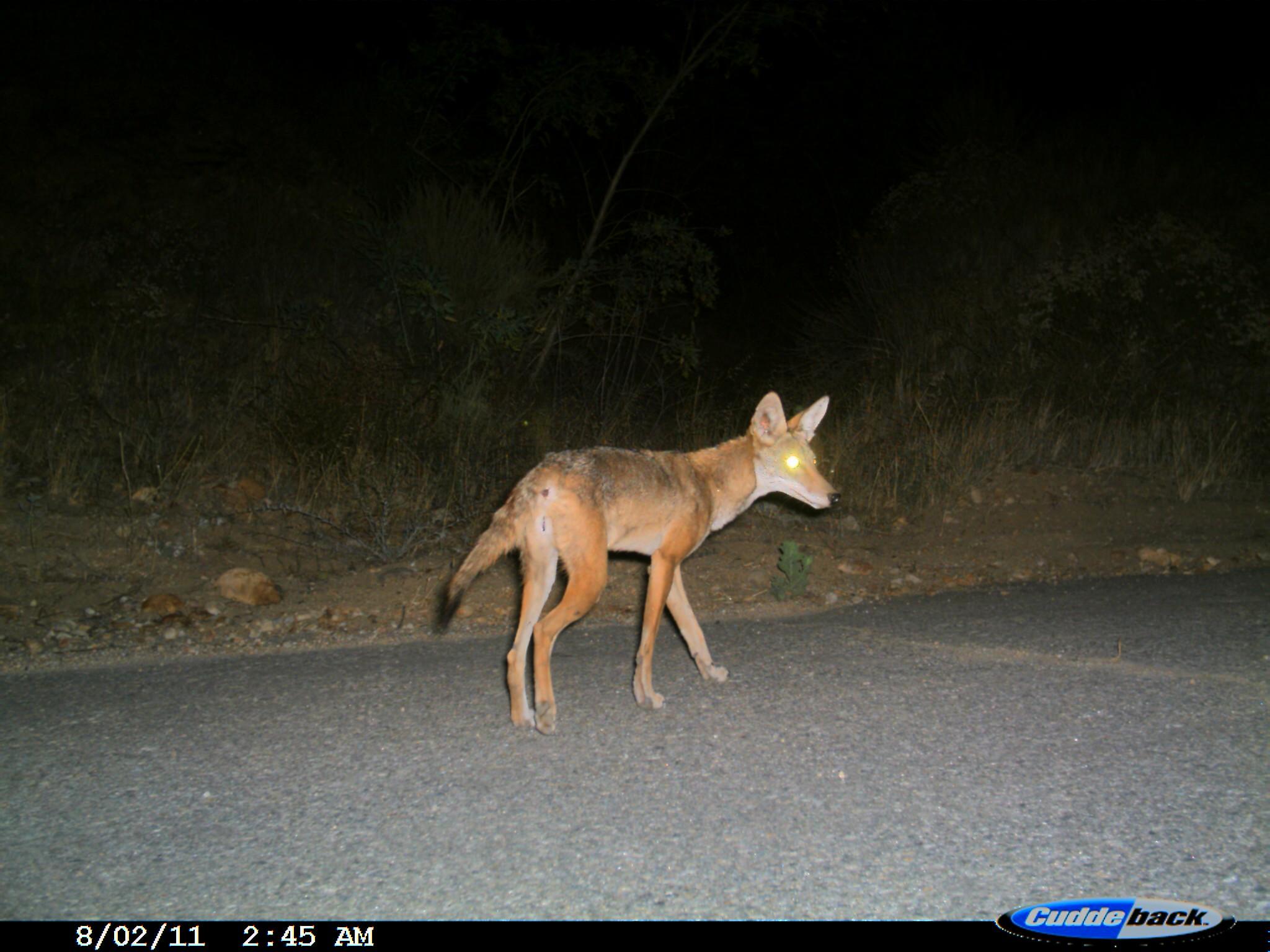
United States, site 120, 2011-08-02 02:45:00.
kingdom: Animalia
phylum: Chordata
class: Mammalia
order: Carnivora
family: Canidae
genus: Canis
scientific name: Canis latrans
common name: coyote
Coyote (Canis latrans).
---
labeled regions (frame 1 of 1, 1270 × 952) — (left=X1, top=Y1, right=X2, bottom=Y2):
coyote: (left=425, top=387, right=841, bottom=743)